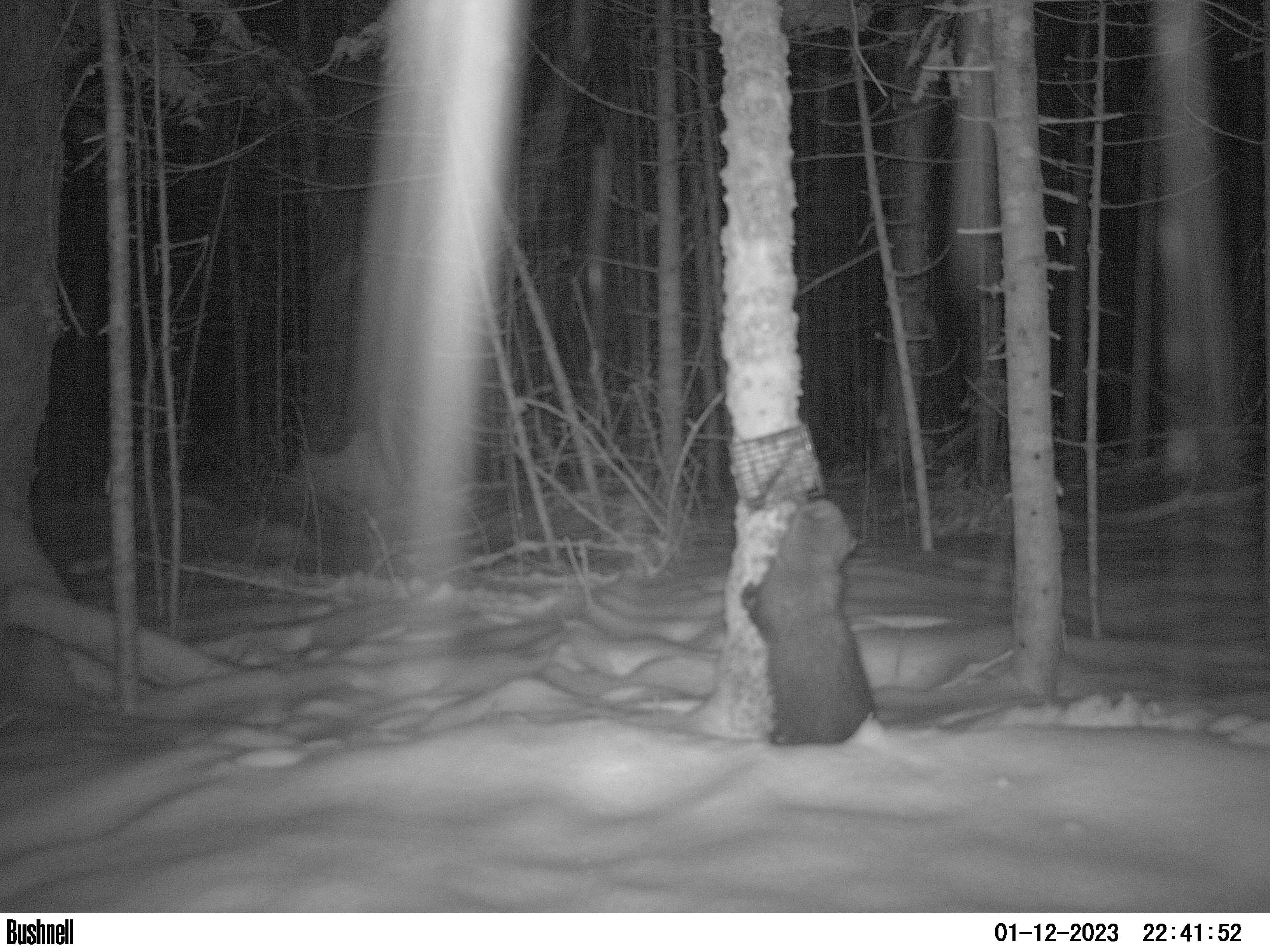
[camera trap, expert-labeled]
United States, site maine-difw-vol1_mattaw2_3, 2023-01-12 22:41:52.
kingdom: Animalia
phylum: Chordata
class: Mammalia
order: Carnivora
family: Mustelidae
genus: Pekania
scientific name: Pekania pennanti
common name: fisher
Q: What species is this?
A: Fisher (Pekania pennanti).